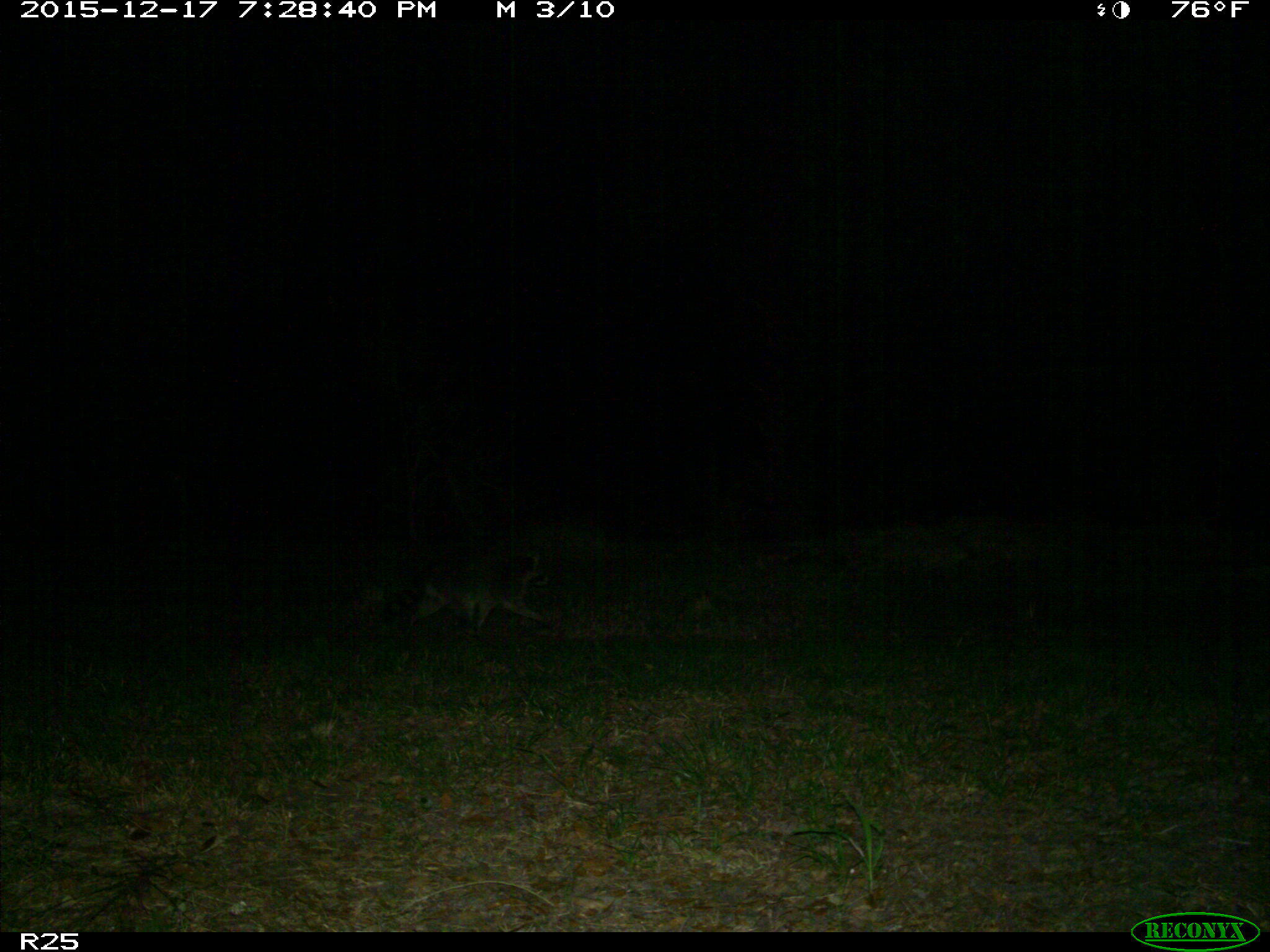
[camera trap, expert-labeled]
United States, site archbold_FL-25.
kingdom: Animalia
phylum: Chordata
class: Mammalia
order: Carnivora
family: Procyonidae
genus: Procyon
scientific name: Procyon lotor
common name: common raccoon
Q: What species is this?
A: Procyon lotor (common raccoon).